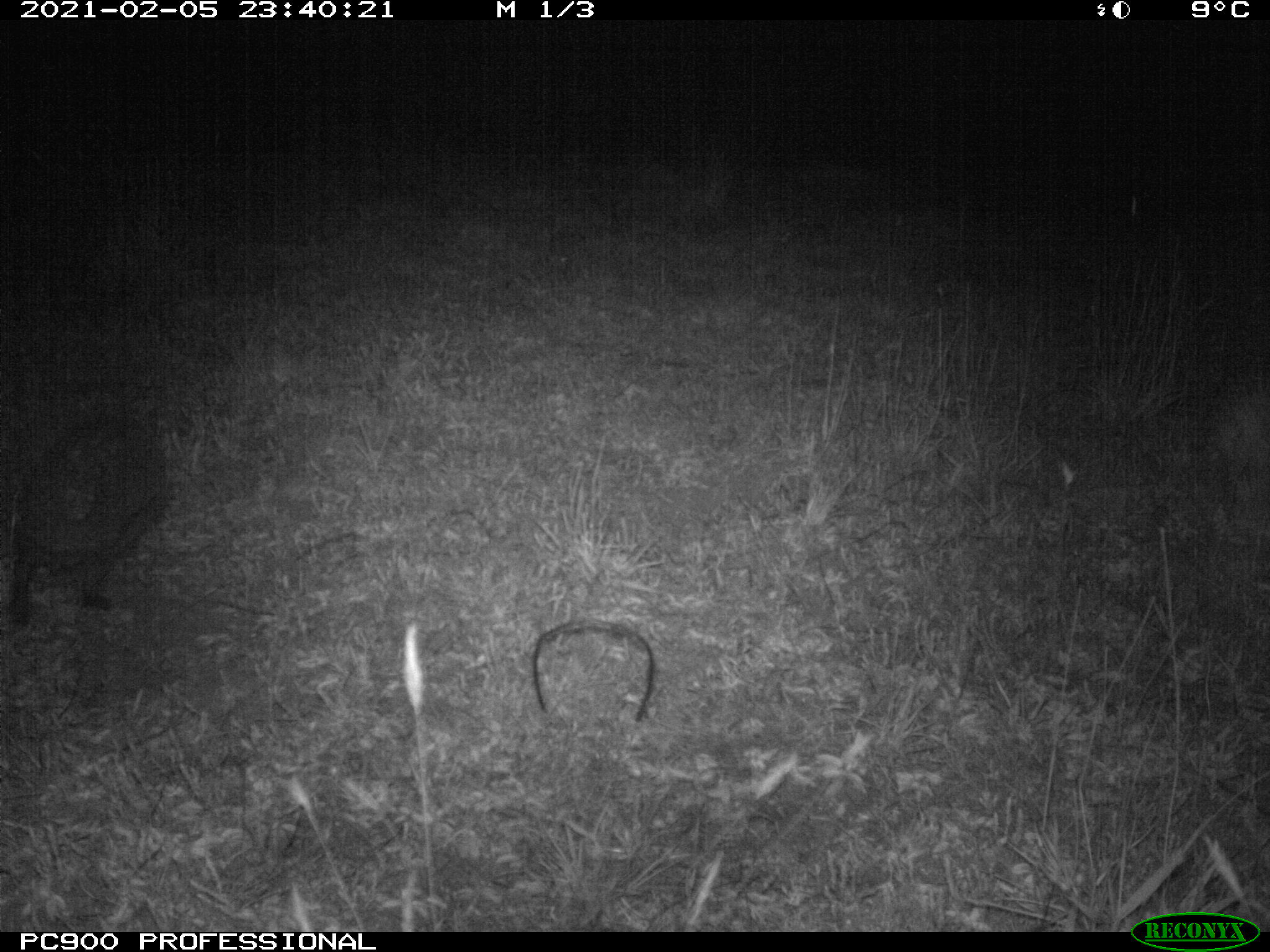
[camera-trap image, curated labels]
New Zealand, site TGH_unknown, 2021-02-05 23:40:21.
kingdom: Animalia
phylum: Chordata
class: Mammalia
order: Eulipotyphla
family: Erinaceidae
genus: Erinaceus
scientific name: Erinaceus europaeus europaeus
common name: european hedgehog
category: hedgehog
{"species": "hedgehog (european hedgehog) (Erinaceus europaeus europaeus)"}